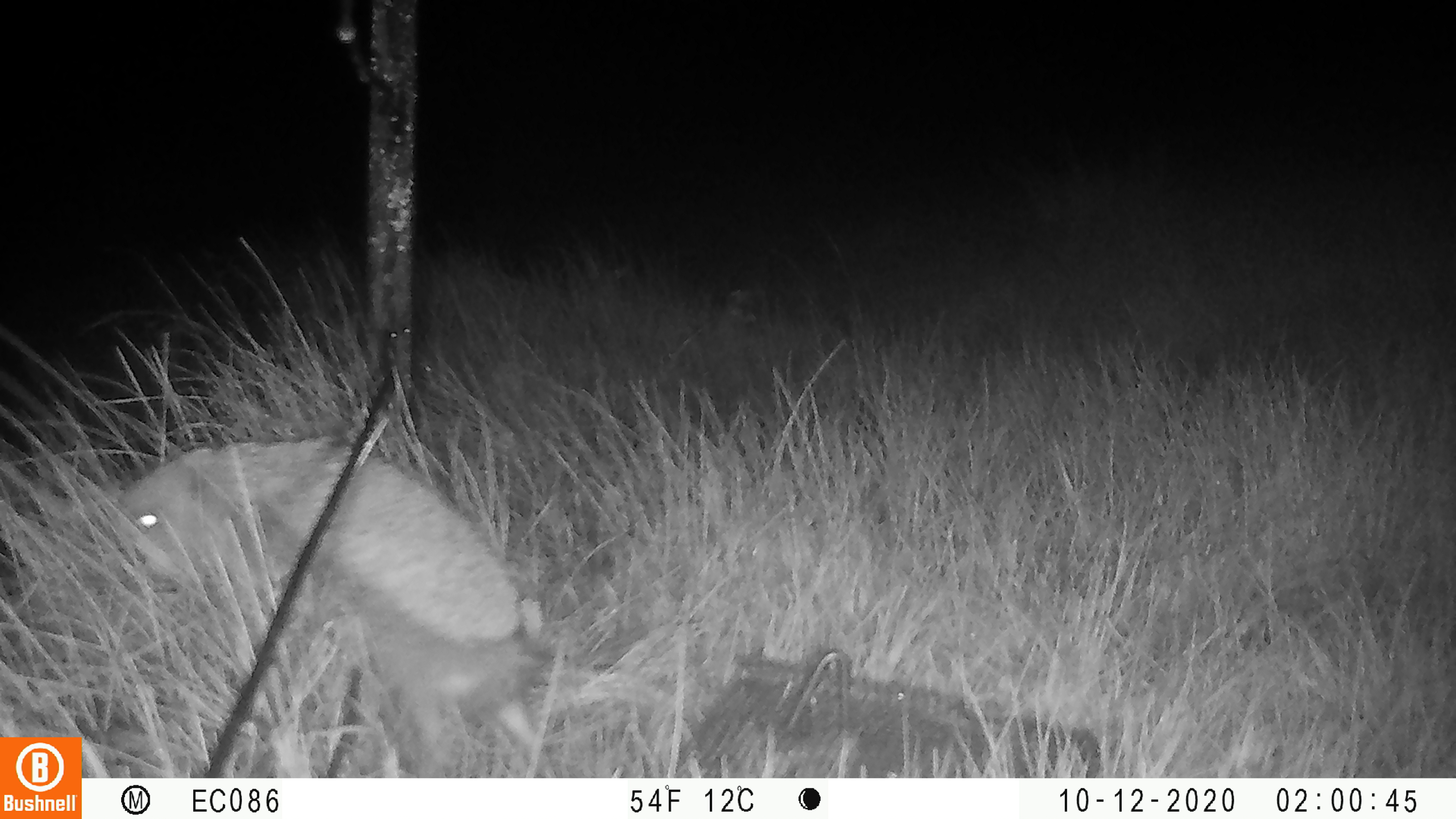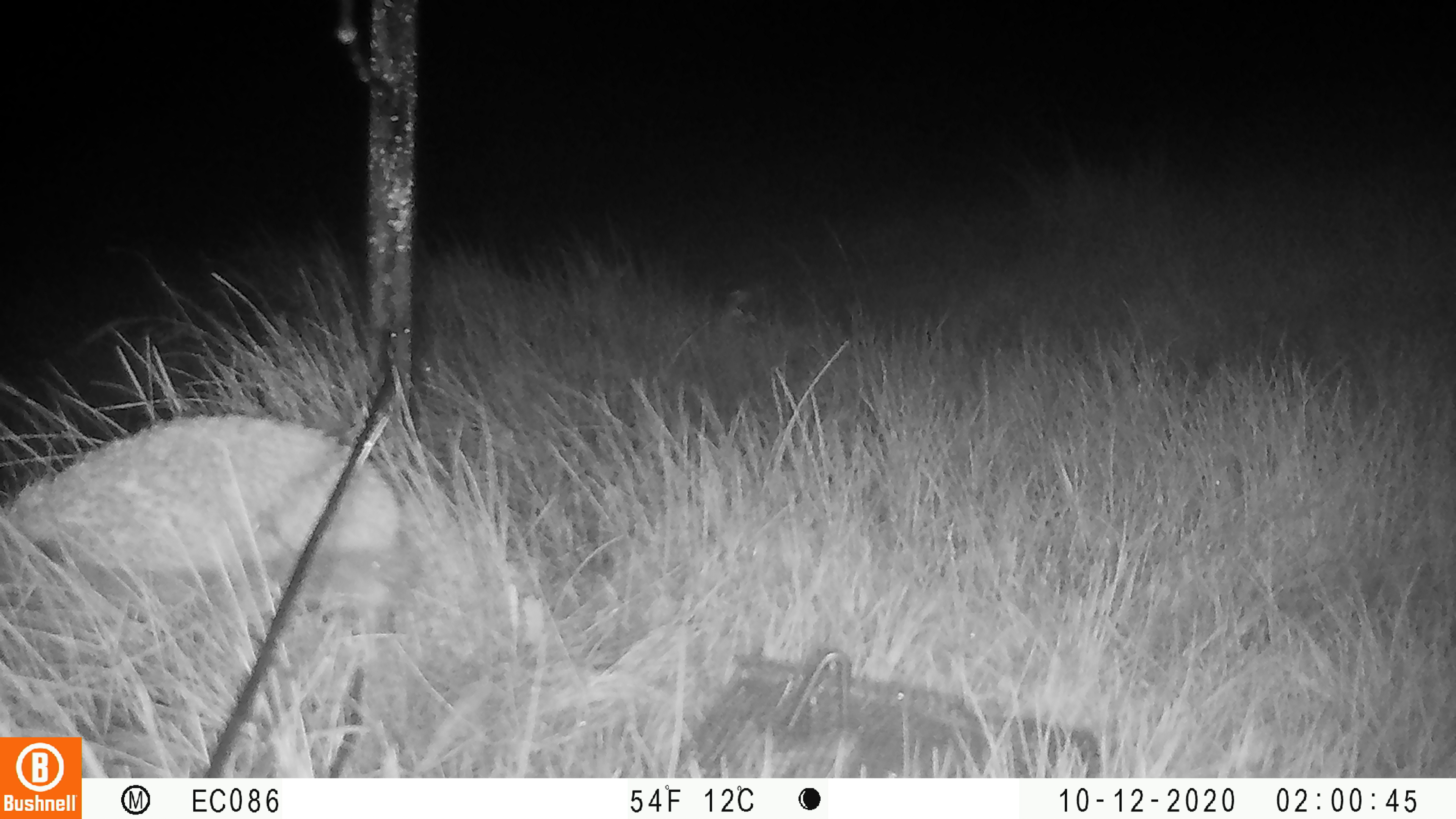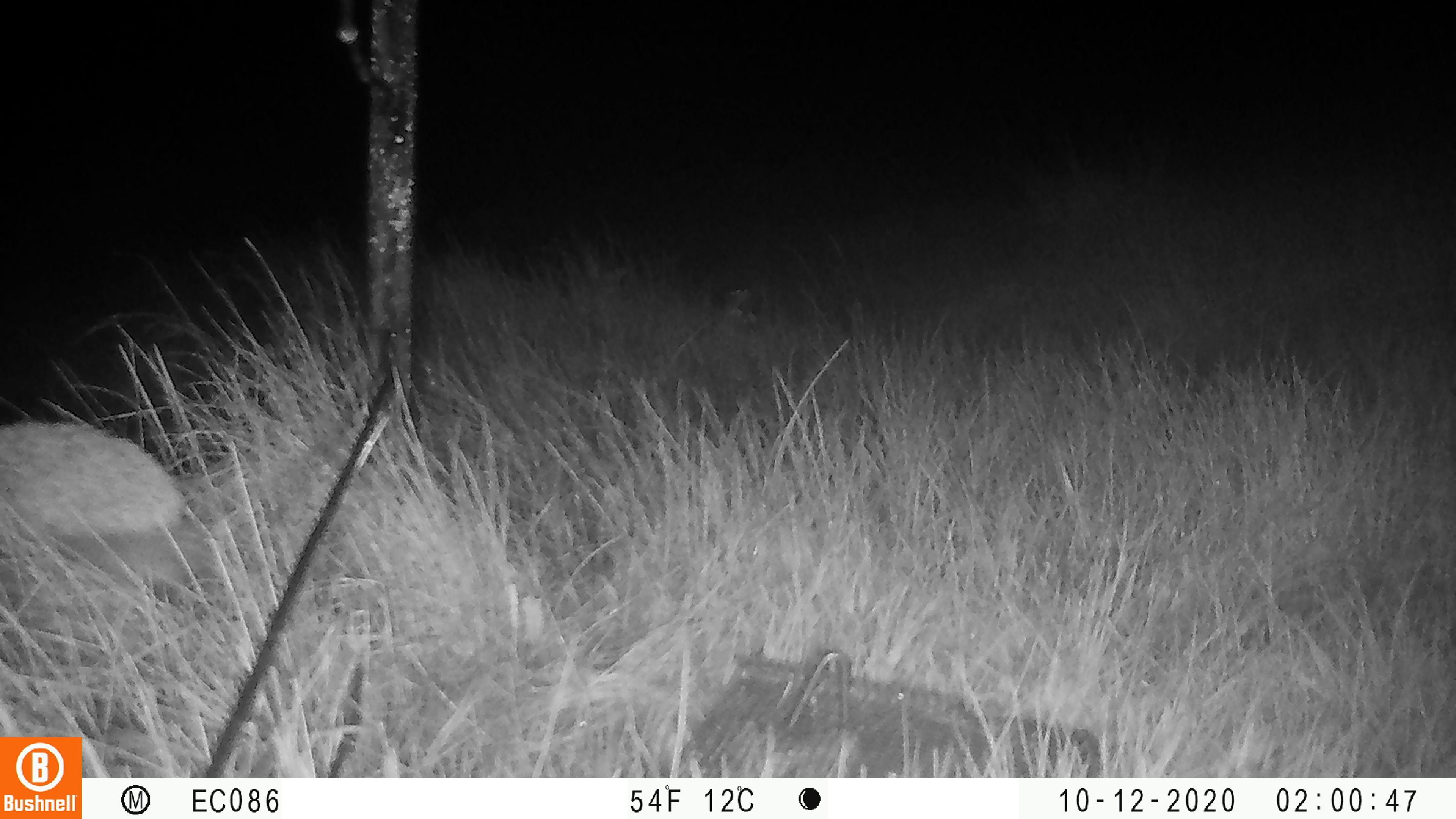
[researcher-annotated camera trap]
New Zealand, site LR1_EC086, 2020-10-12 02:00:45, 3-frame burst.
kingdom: Animalia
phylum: Chordata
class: Mammalia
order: Eulipotyphla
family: Erinaceidae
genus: Erinaceus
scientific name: Erinaceus europaeus europaeus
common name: european hedgehog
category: hedgehog